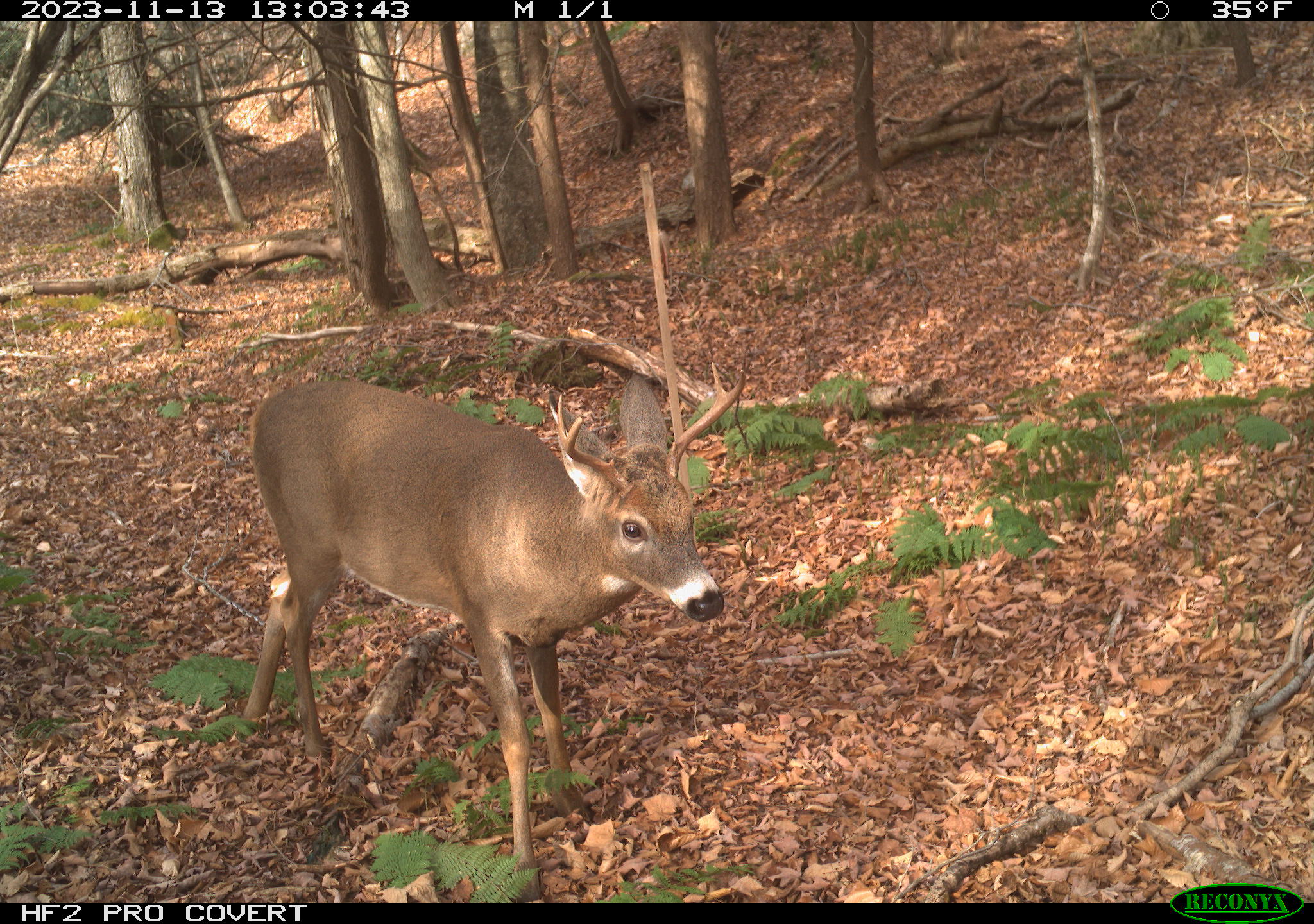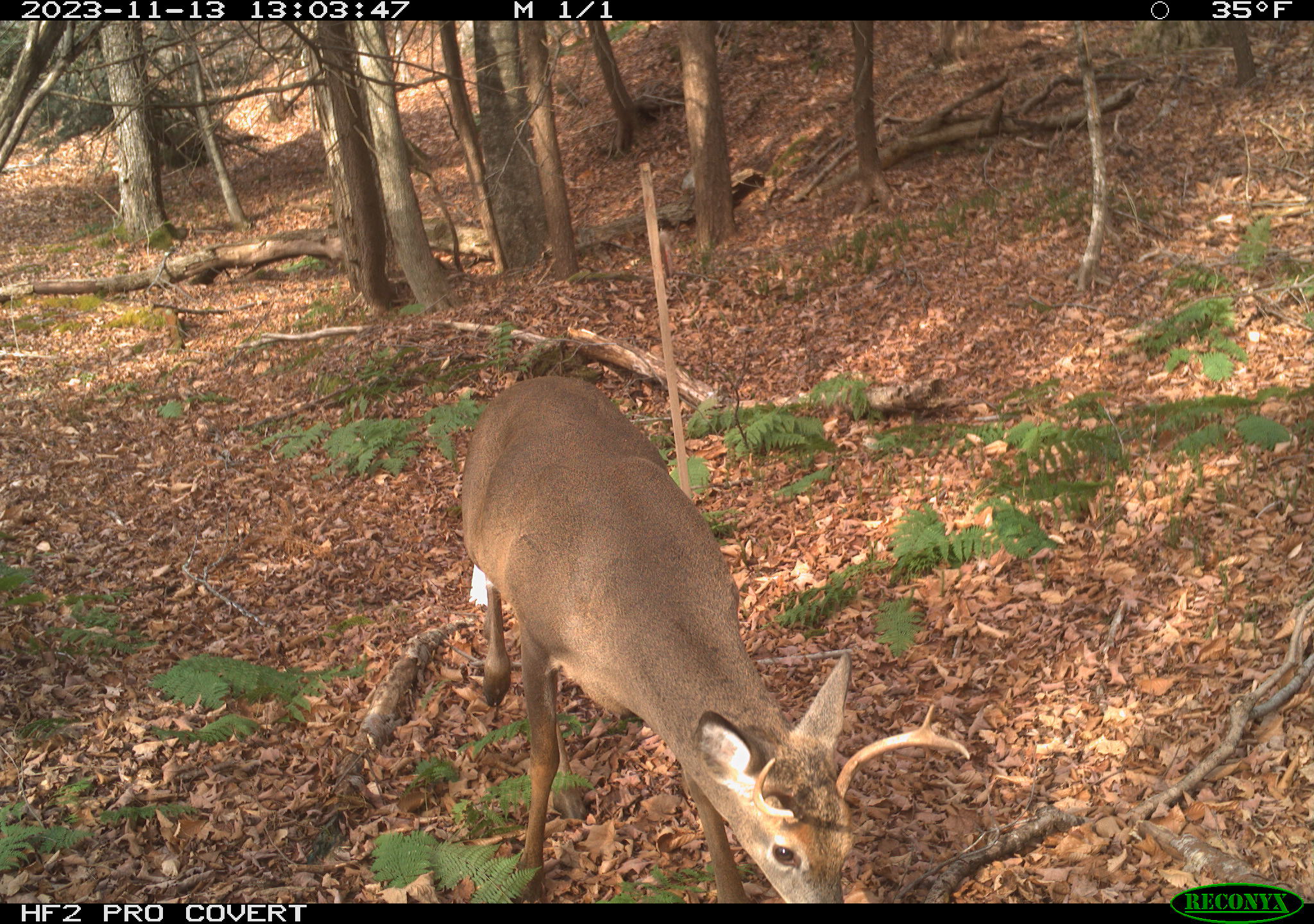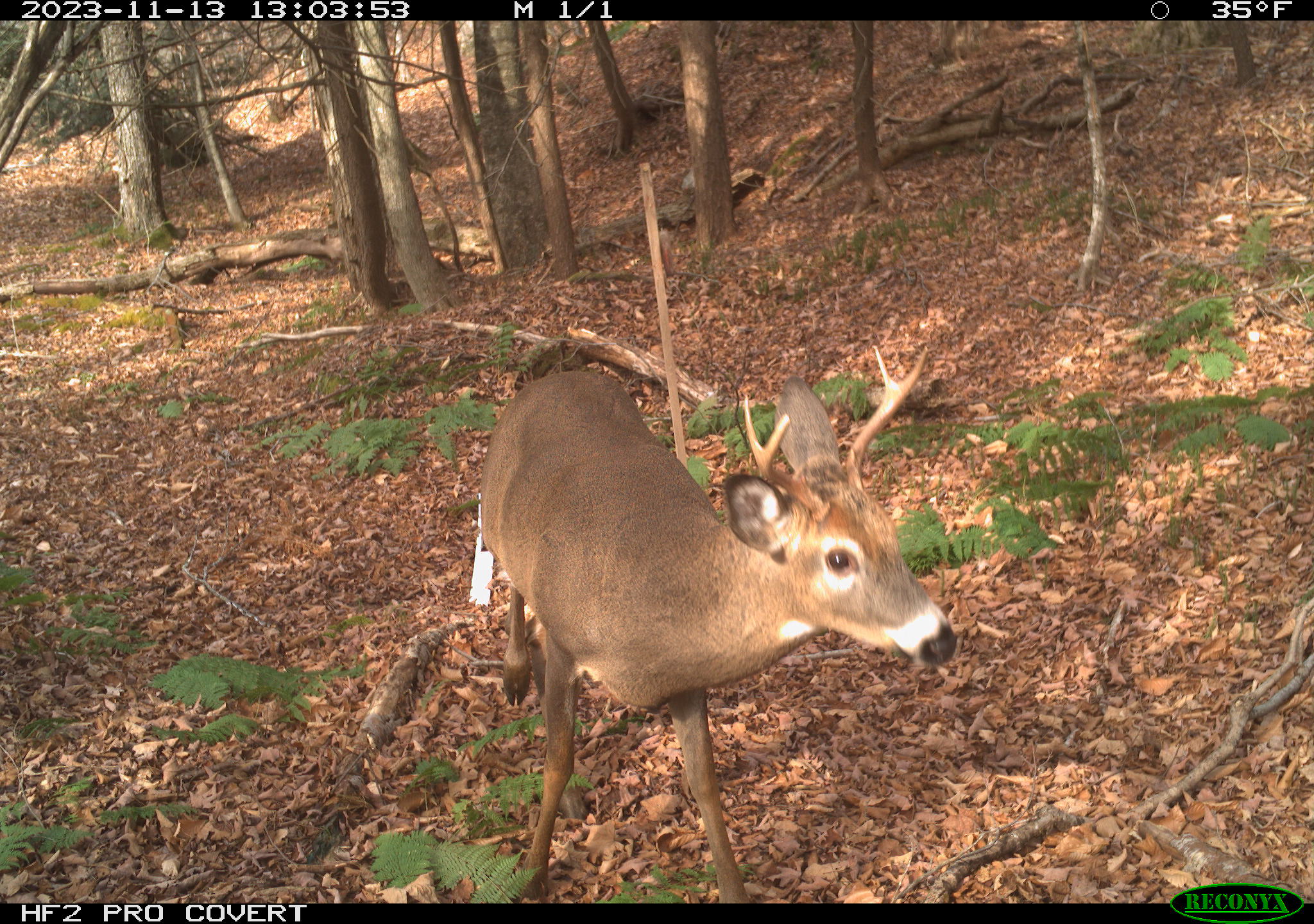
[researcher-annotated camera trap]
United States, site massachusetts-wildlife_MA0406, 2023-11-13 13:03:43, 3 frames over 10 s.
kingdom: Animalia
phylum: Chordata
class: Mammalia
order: Artiodactyla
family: Cervidae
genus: Odocoileus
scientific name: Odocoileus virginianus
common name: white-tailed deer